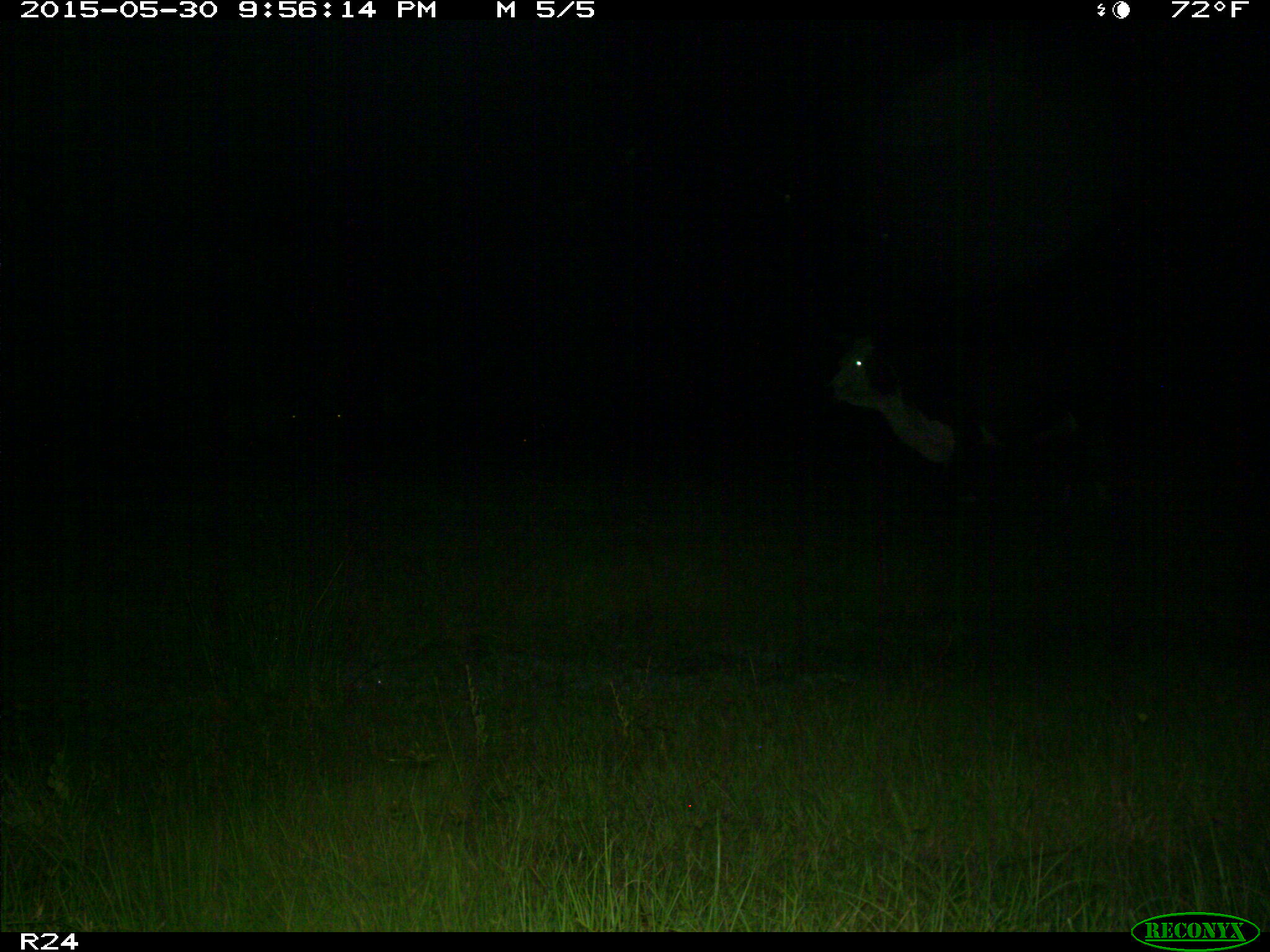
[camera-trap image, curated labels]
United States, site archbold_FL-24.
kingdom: Animalia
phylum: Chordata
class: Mammalia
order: Artiodactyla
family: Bovidae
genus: Bos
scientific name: Bos taurus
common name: domestic cow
Bos taurus (domestic cow).